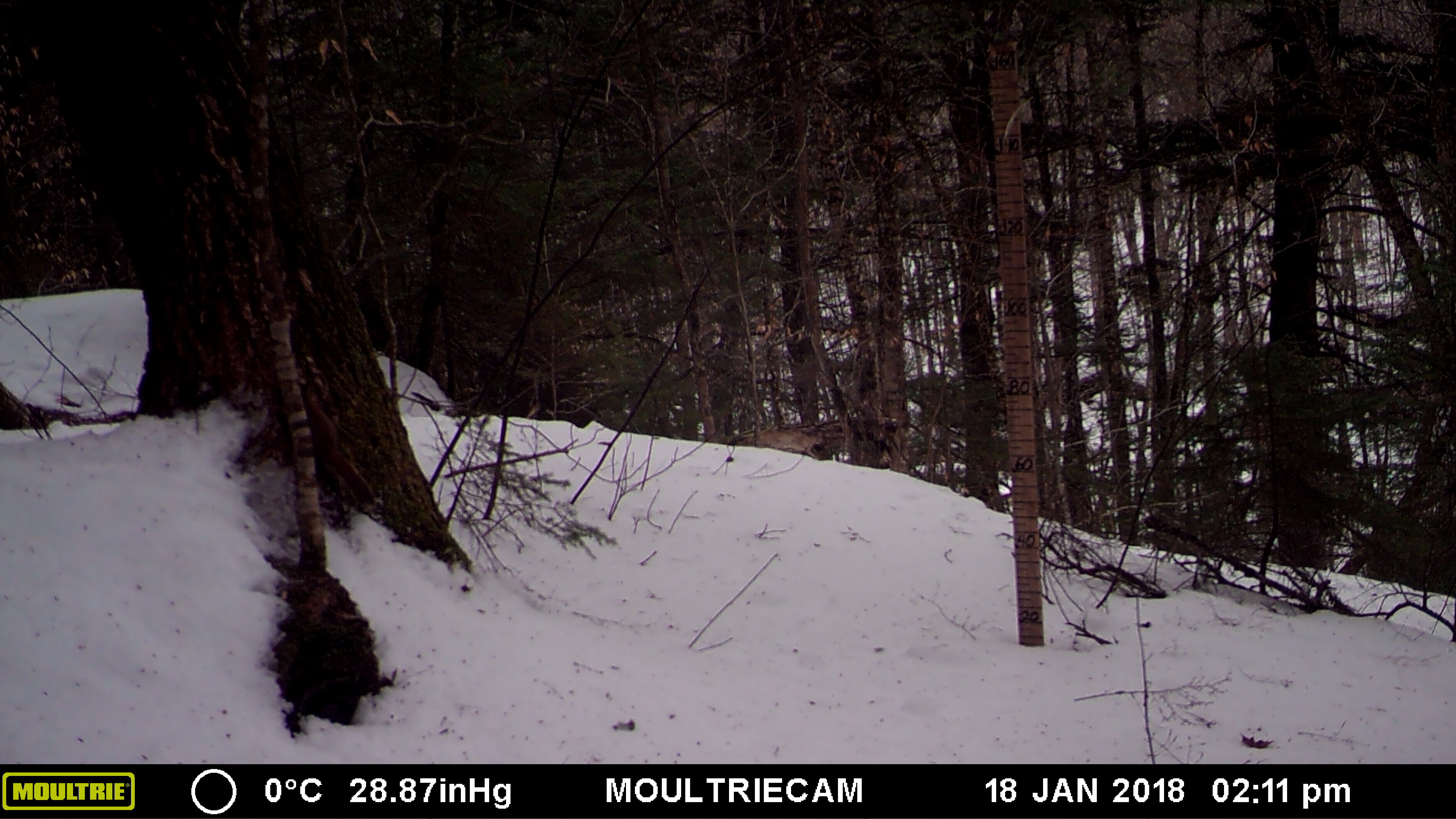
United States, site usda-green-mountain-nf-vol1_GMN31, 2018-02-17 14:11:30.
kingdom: Animalia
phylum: Chordata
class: Mammalia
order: Rodentia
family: Sciuridae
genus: Tamiasciurus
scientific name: Tamiasciurus hudsonicus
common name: red squirrel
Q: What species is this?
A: Red squirrel (Tamiasciurus hudsonicus).